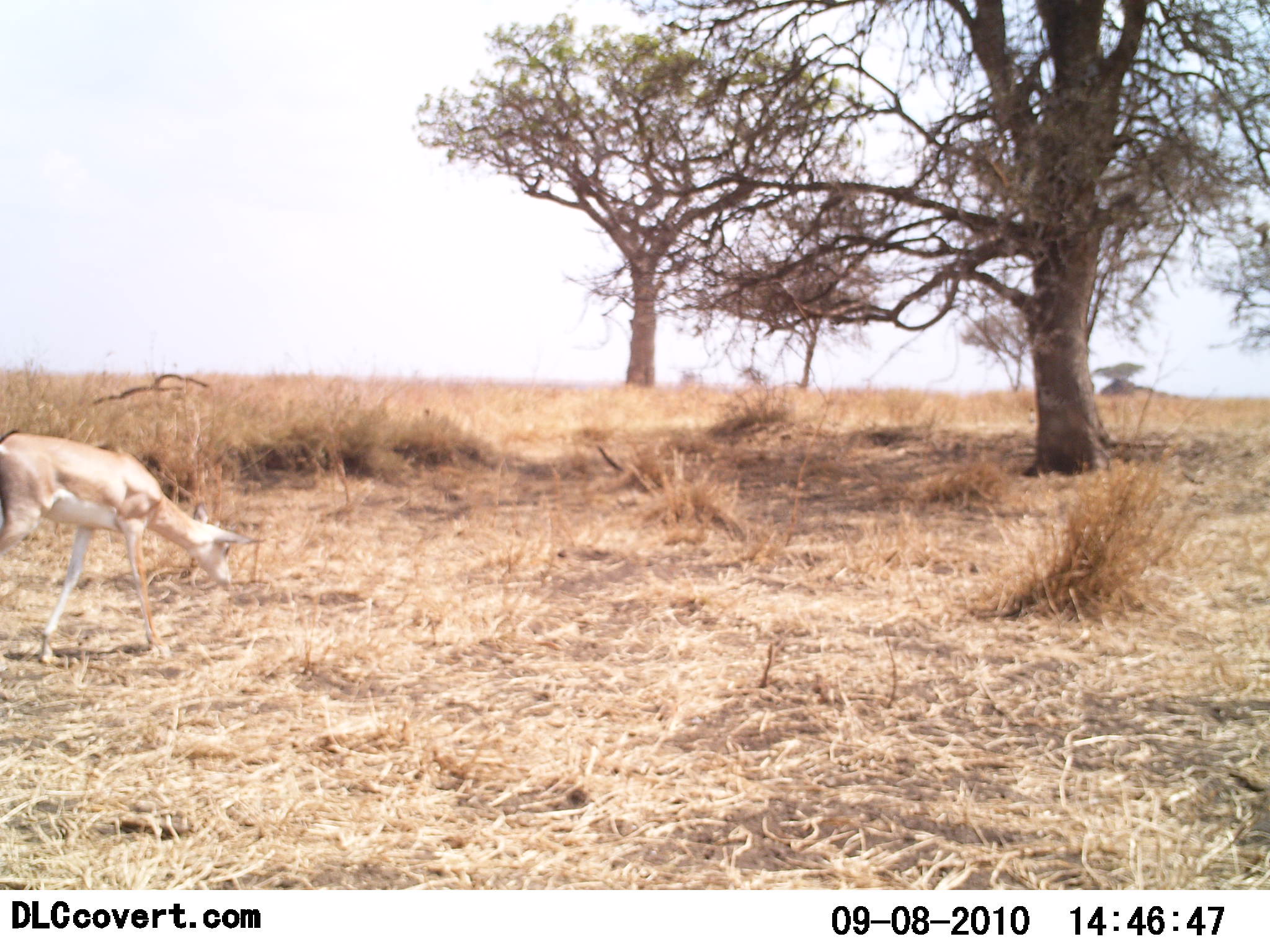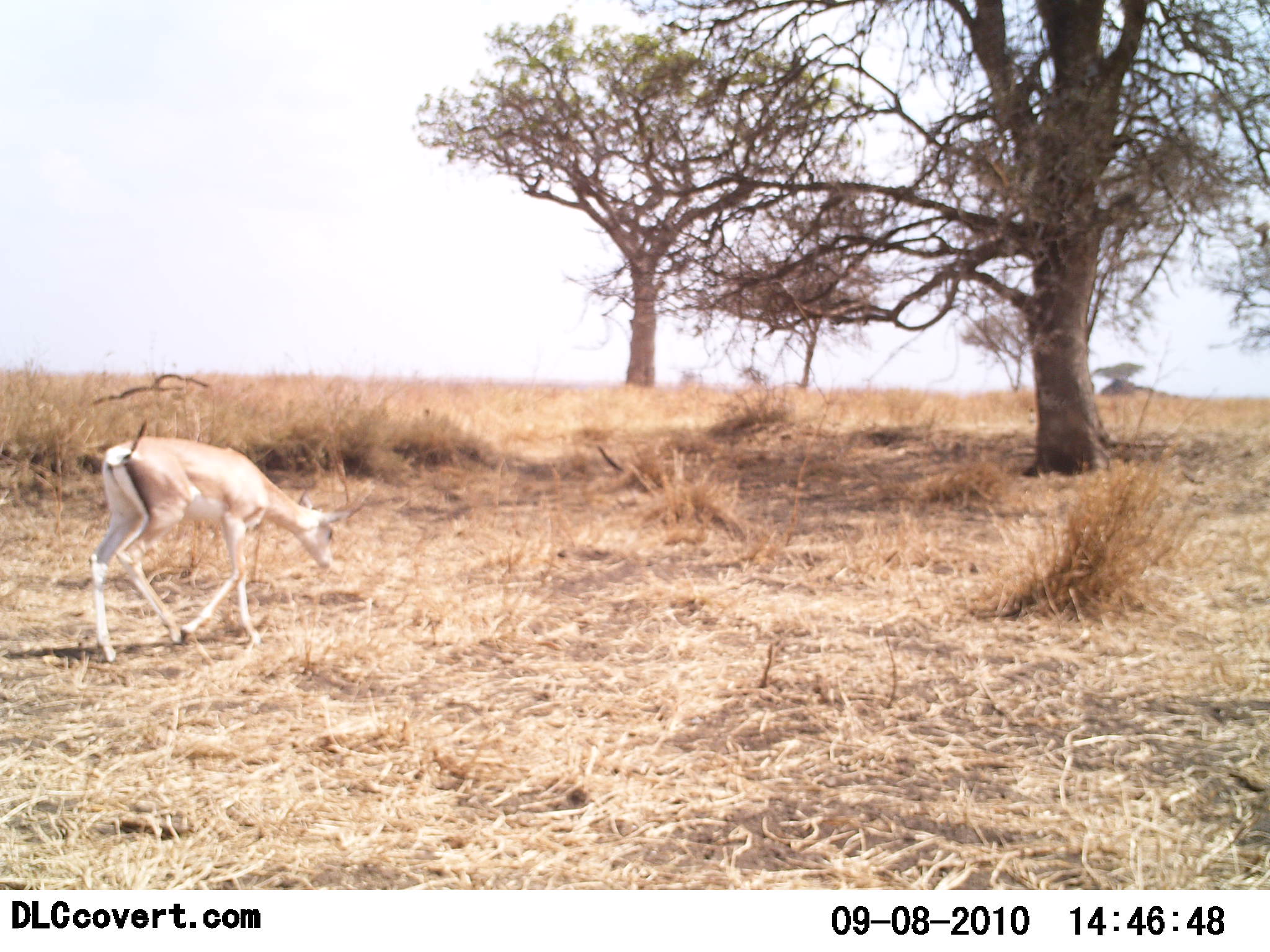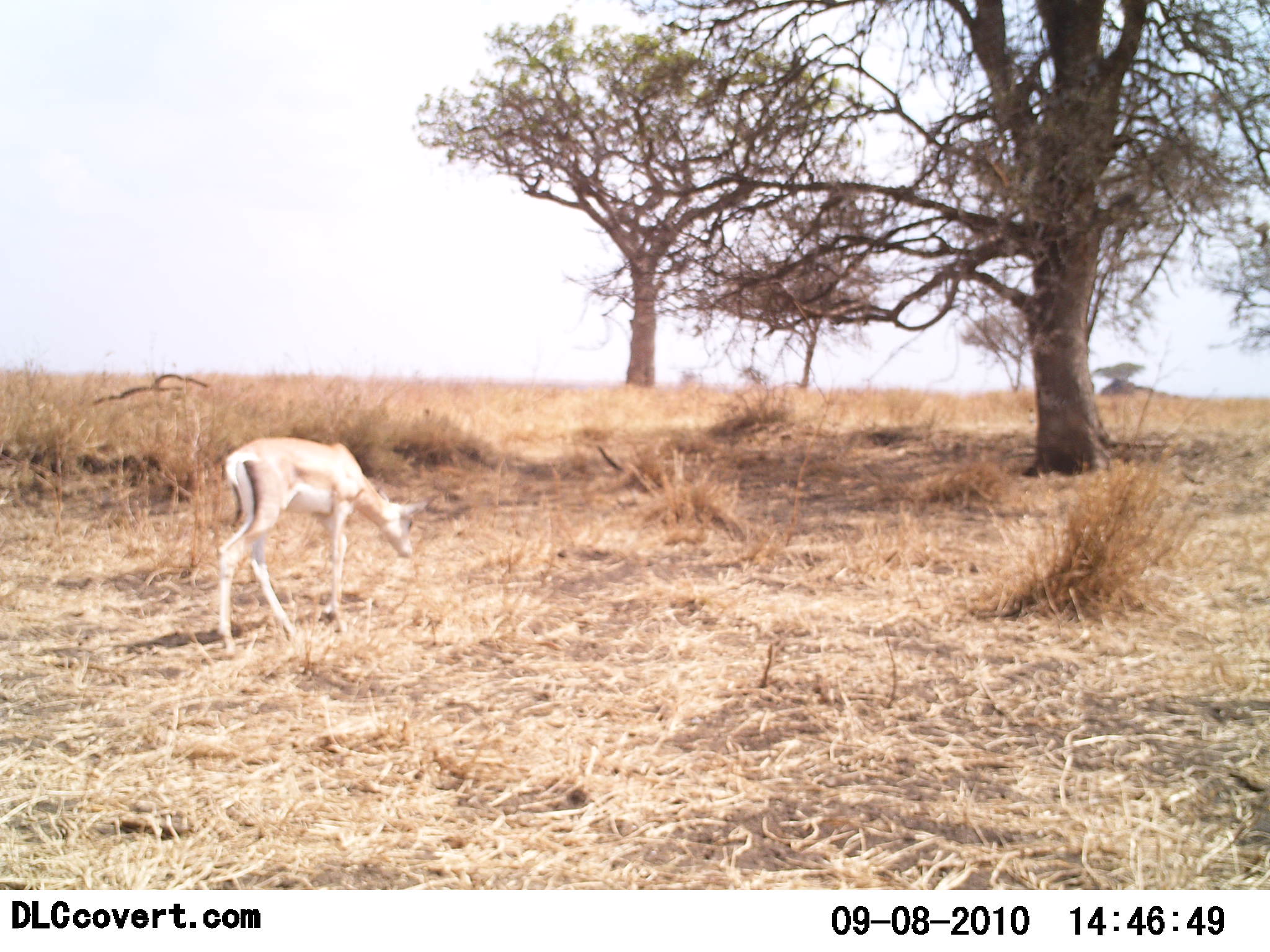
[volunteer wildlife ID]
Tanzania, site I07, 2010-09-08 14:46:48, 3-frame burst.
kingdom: Animalia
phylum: Chordata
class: Mammalia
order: Artiodactyla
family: Bovidae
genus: Nanger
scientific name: Nanger granti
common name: grant's gazelle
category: gazellegrants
Gazellegrants (grant's gazelle) (Nanger granti), count 1. Behavior (volunteer vote fractions): standing 0%, resting 0%, moving 85%, interacting 0%. Young present (vote fraction): 0%. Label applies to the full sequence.